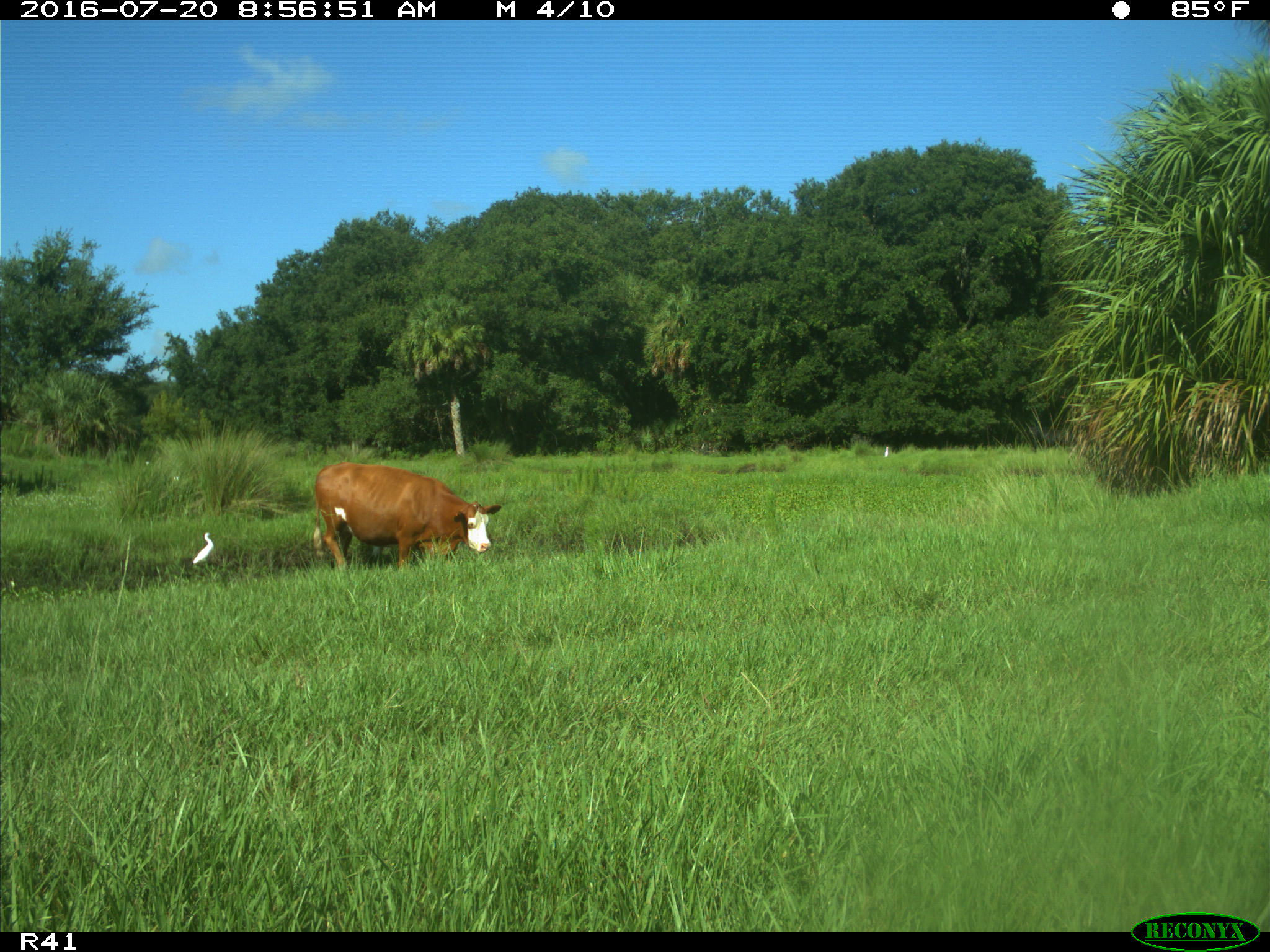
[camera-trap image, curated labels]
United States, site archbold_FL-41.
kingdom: Animalia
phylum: Chordata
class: Mammalia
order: Artiodactyla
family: Bovidae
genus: Bos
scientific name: Bos taurus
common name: domestic cow